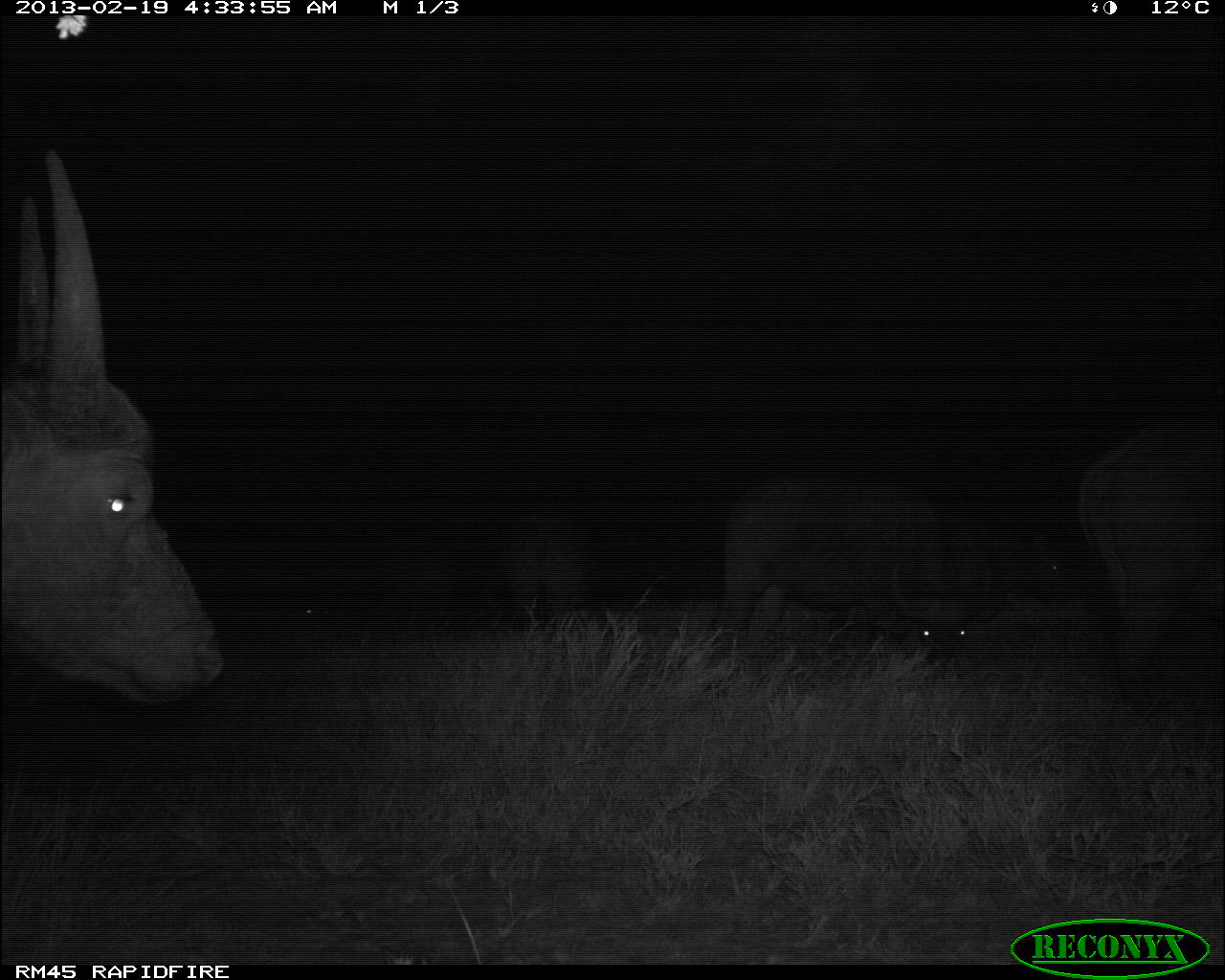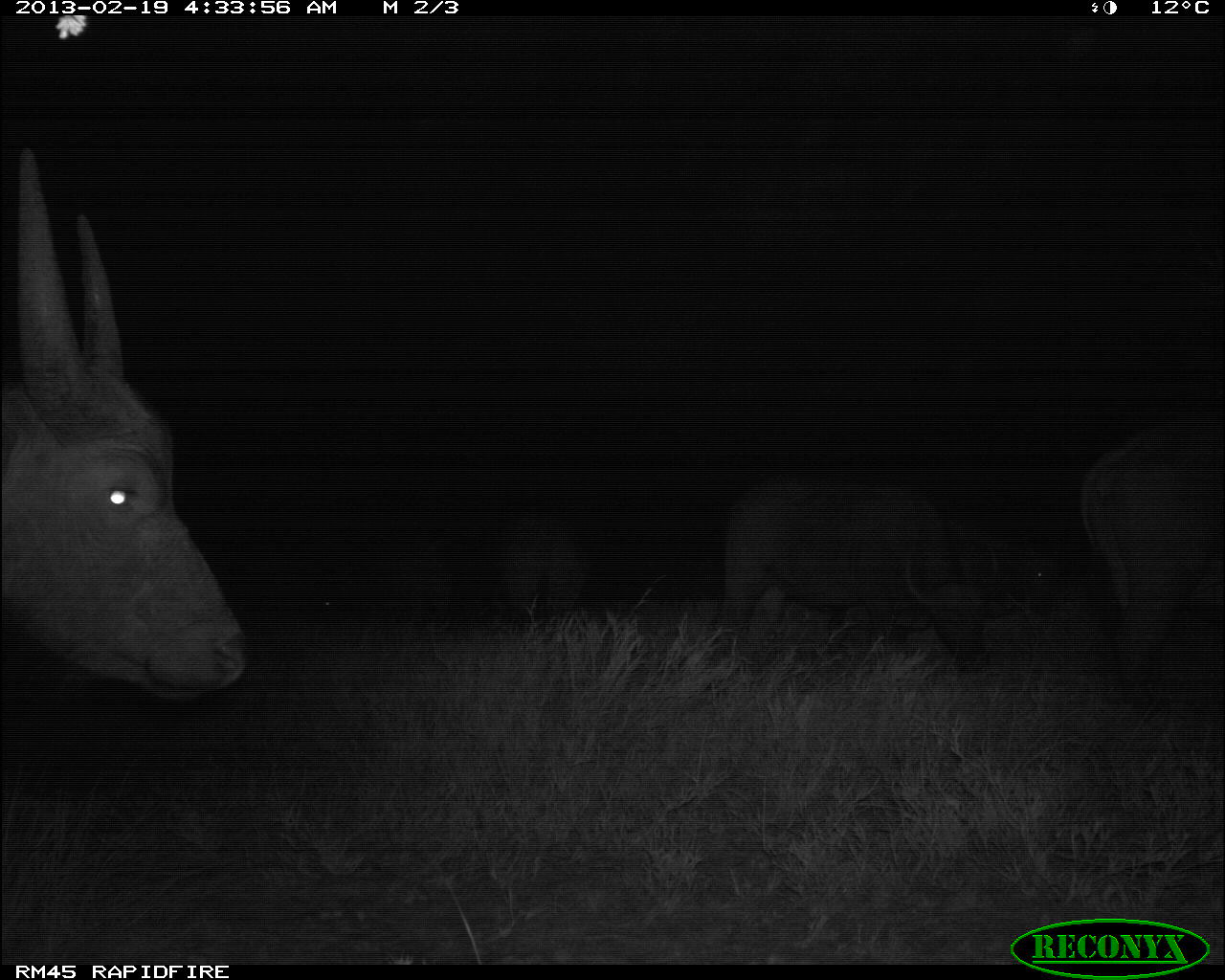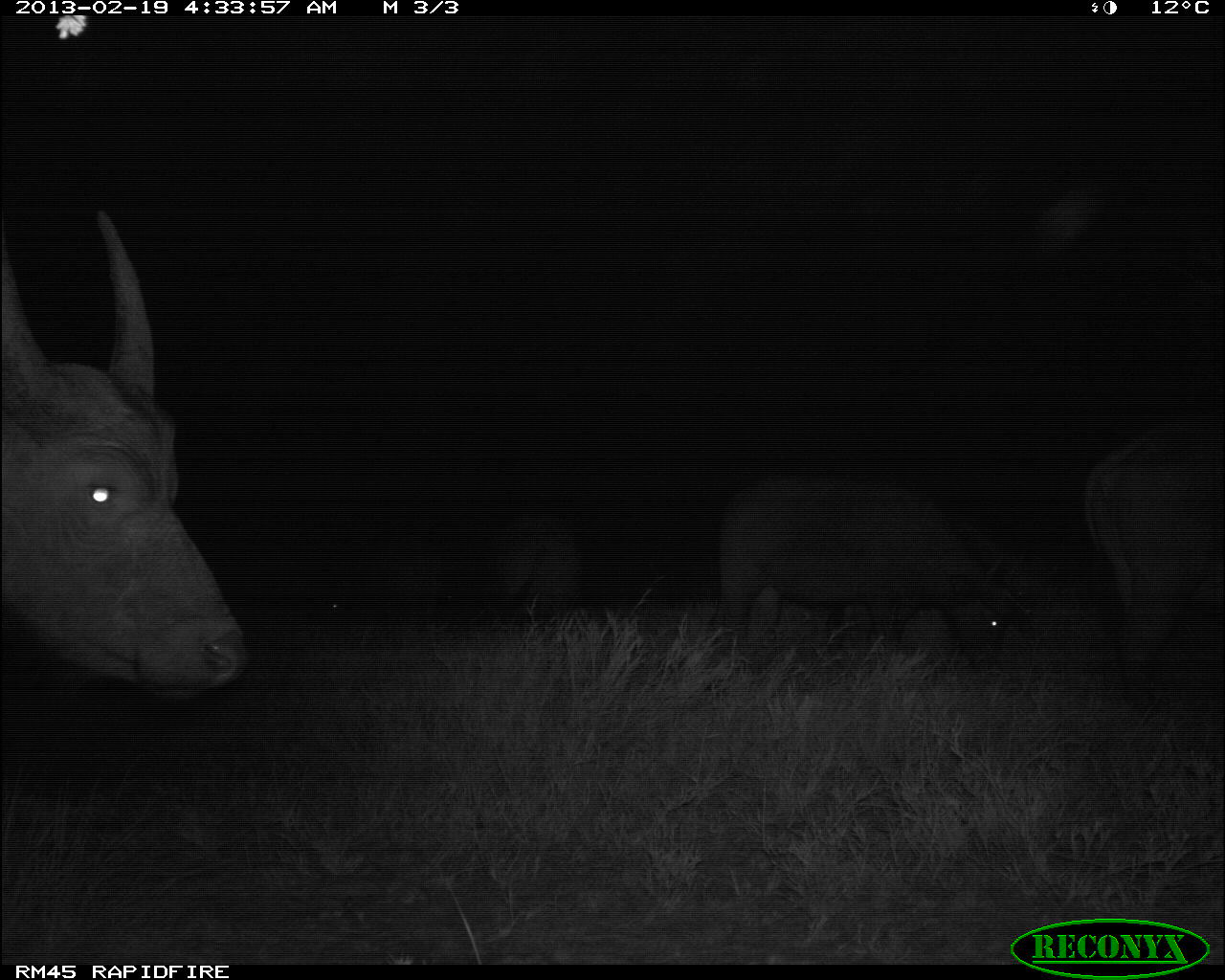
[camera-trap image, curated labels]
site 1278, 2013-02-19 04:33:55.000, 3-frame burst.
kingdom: Animalia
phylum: Chordata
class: Mammalia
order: Artiodactyla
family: Bovidae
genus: Syncerus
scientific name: Syncerus caffer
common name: african buffalo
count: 4